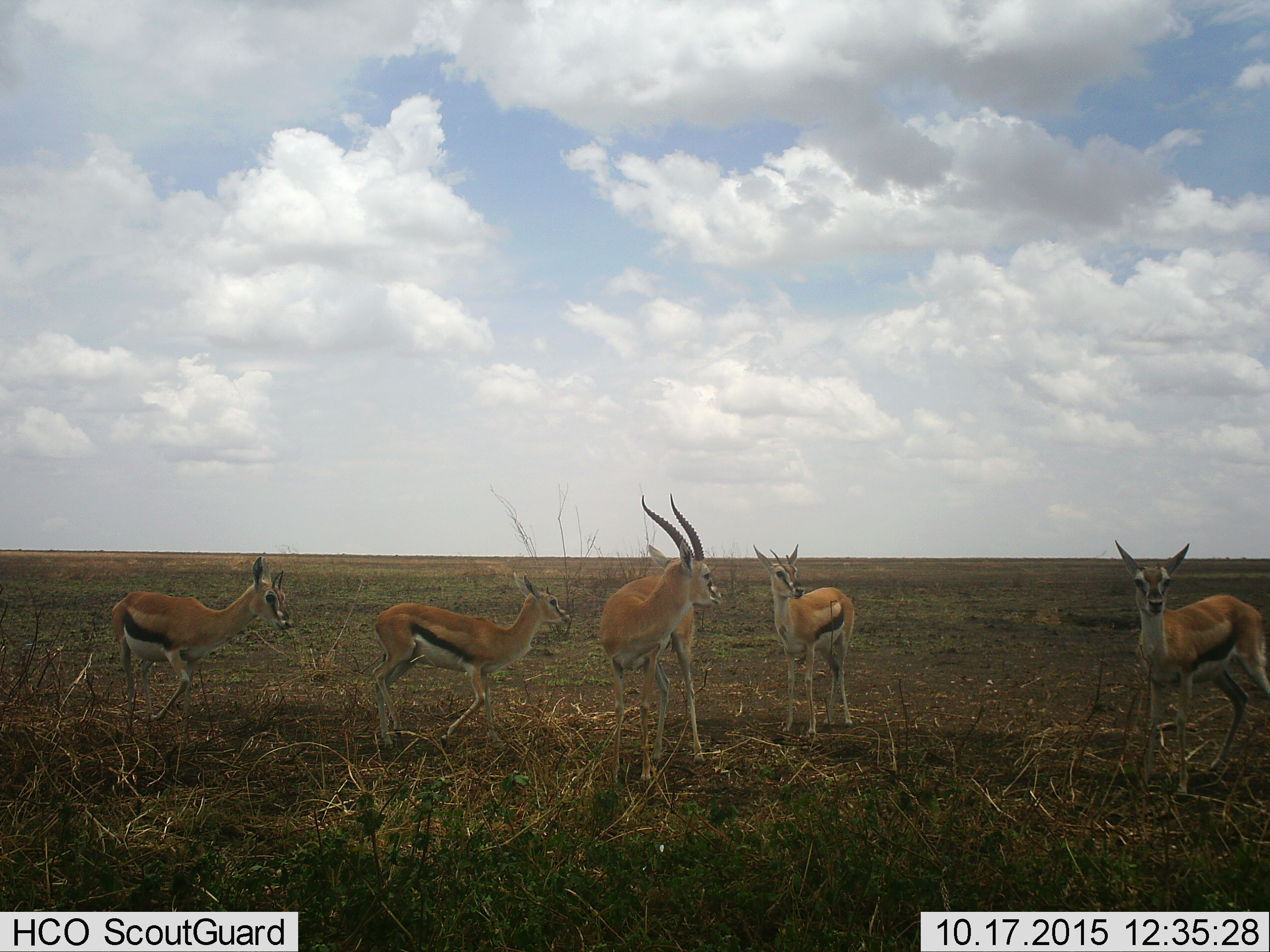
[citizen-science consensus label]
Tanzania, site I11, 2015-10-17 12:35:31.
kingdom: Animalia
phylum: Chordata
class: Mammalia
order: Artiodactyla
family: Bovidae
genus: Eudorcas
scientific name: Eudorcas thomsonii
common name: thomson's gazelle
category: gazellethomsons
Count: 5.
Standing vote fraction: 100%.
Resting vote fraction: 0%.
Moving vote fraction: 50%.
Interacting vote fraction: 10%.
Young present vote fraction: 20%.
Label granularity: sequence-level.